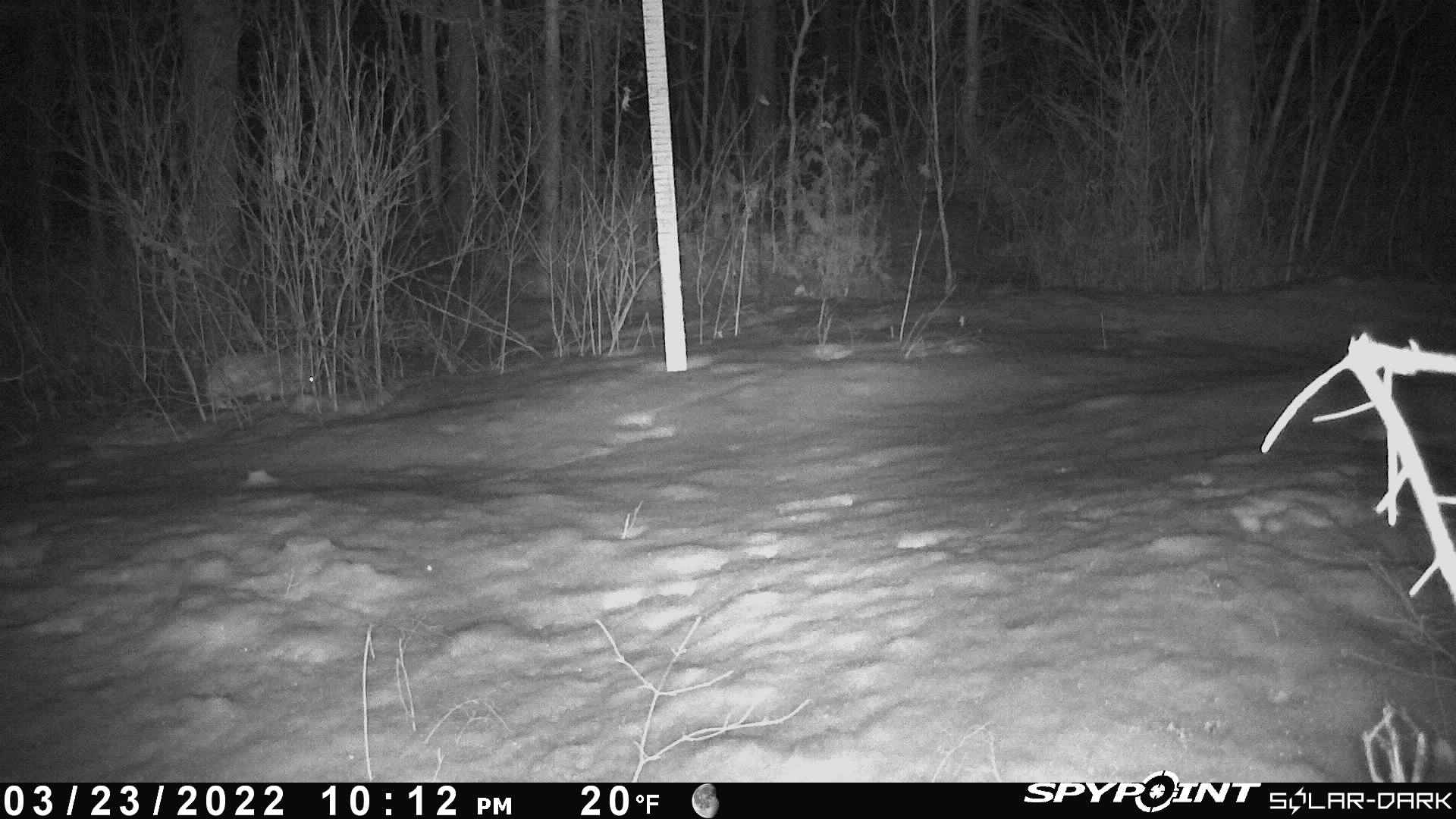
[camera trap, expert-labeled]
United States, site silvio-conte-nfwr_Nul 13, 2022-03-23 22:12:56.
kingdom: Animalia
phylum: Chordata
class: Mammalia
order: Lagomorpha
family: Leporidae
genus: Lepus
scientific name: Lepus americanus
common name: snowshoe hare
Snowshoe hare (Lepus americanus).